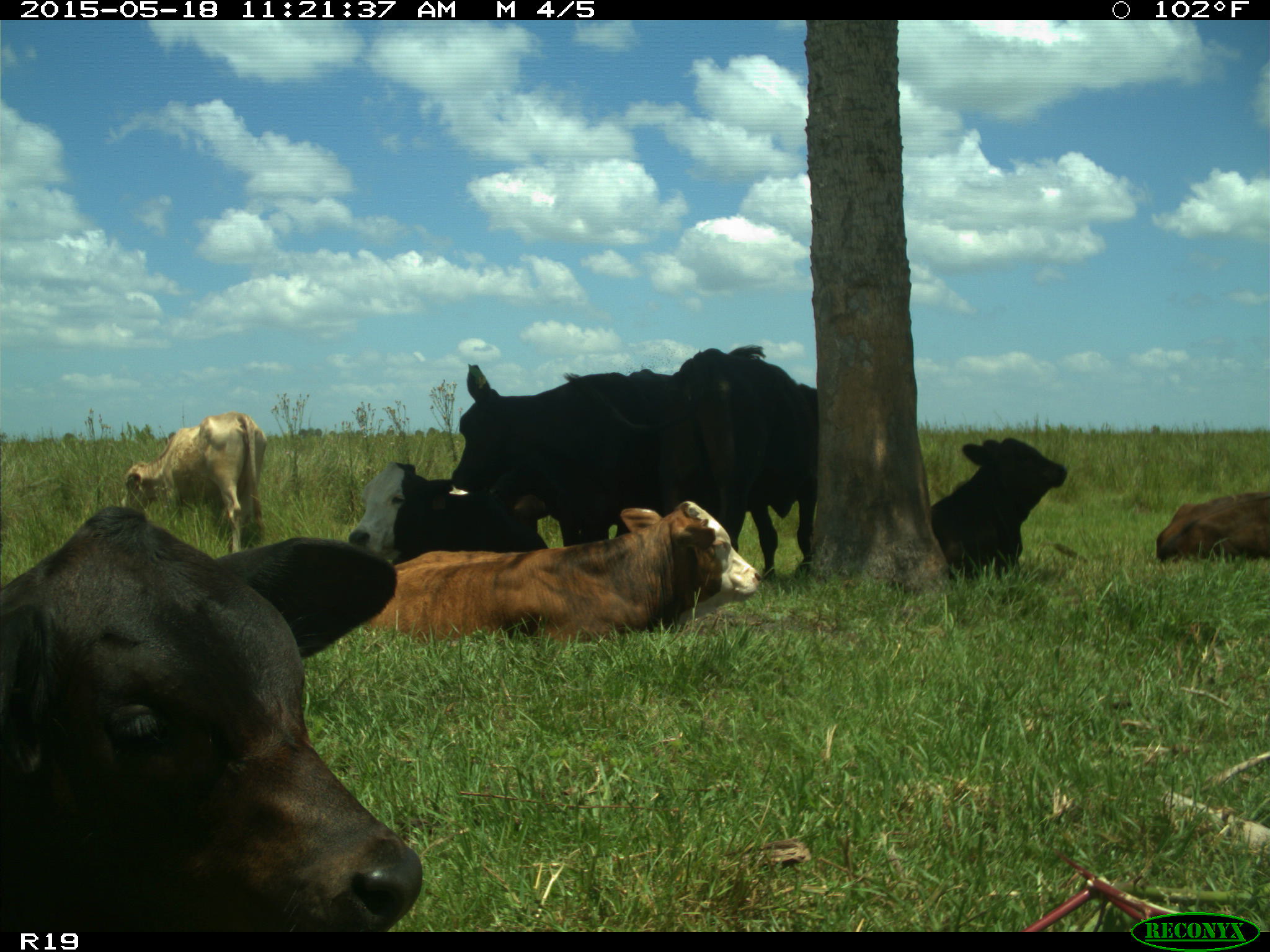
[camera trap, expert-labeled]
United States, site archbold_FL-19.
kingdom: Animalia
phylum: Chordata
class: Mammalia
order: Artiodactyla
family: Bovidae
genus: Bos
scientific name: Bos taurus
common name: domestic cow